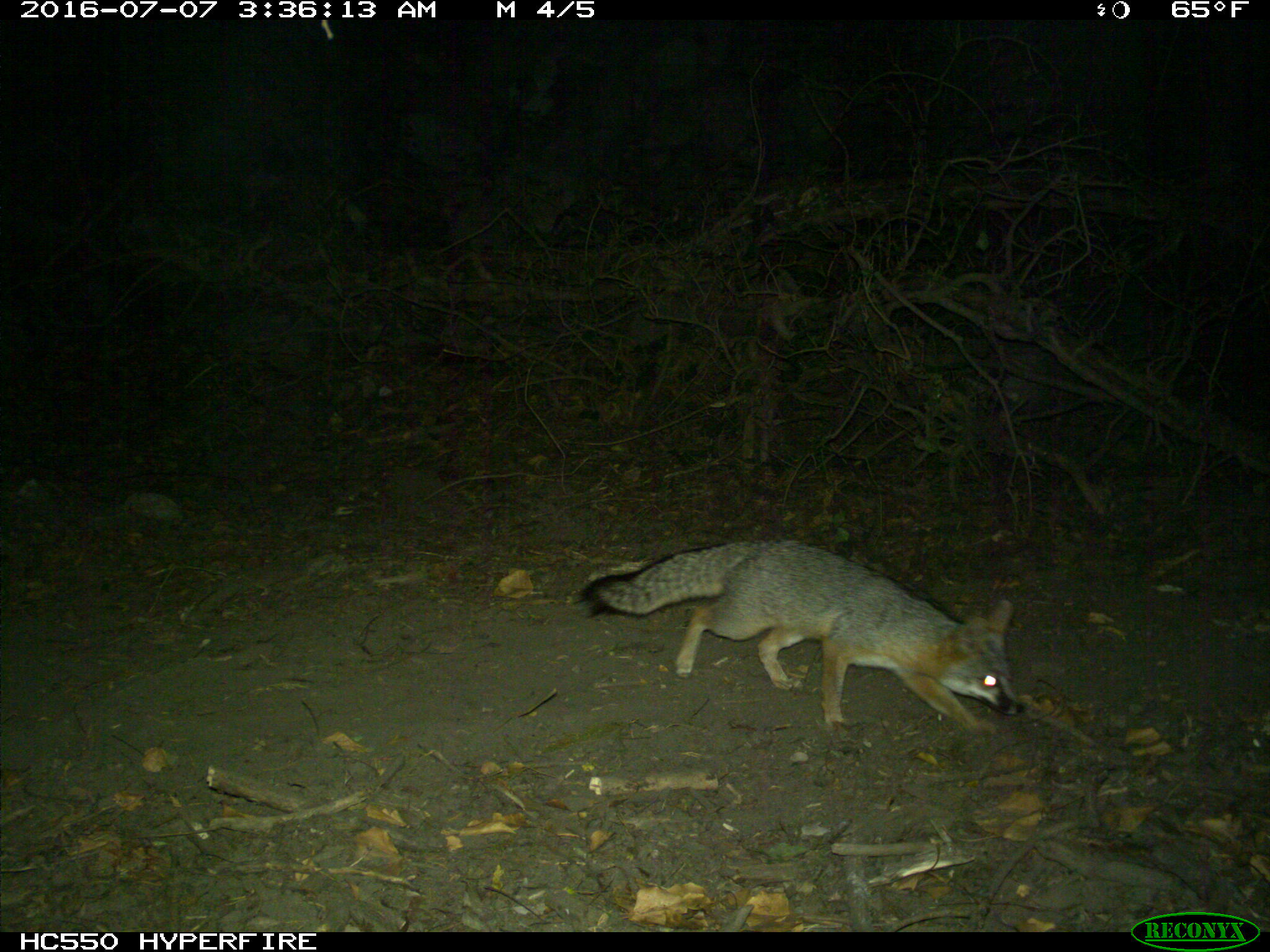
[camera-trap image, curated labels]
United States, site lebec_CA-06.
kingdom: Animalia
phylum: Chordata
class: Mammalia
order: Carnivora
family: Canidae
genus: Urocyon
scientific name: Urocyon cinereoargenteus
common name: gray fox